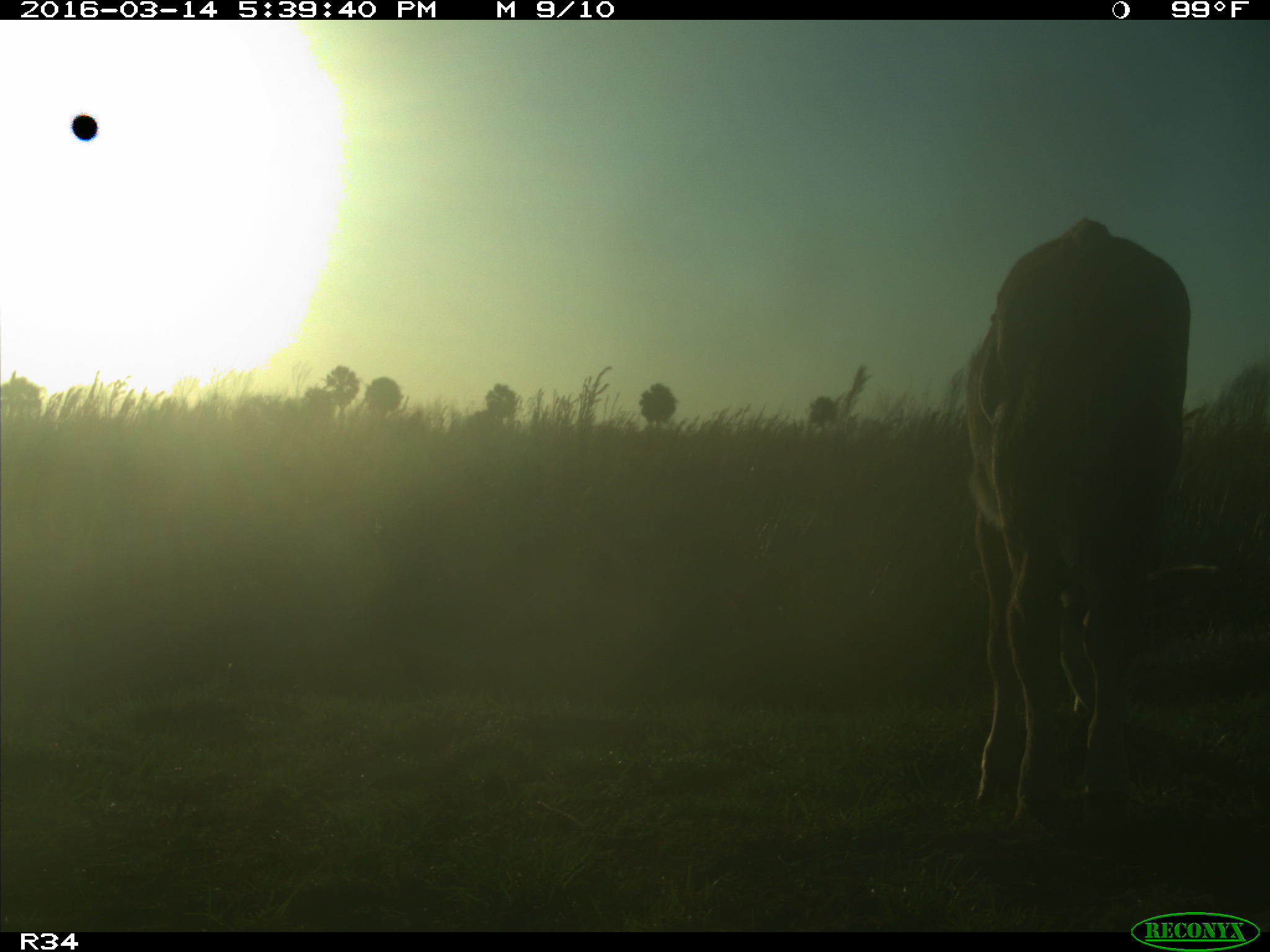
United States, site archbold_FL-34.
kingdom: Animalia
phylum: Chordata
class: Mammalia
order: Artiodactyla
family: Bovidae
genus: Bos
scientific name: Bos taurus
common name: domestic cow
Bos taurus (domestic cow).